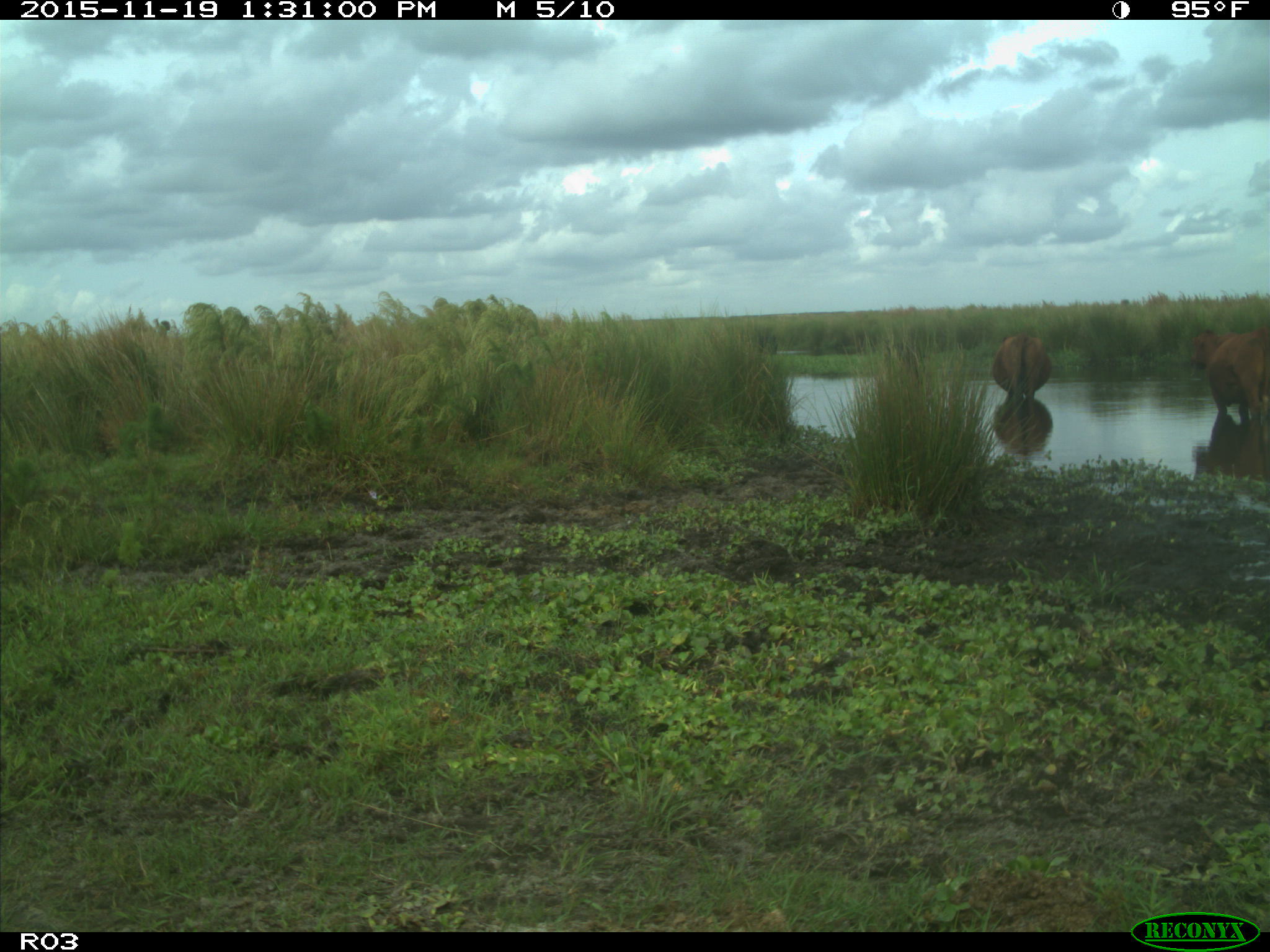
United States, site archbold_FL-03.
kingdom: Animalia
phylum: Chordata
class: Mammalia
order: Artiodactyla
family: Bovidae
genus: Bos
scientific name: Bos taurus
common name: domestic cow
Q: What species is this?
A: Bos taurus (domestic cow).